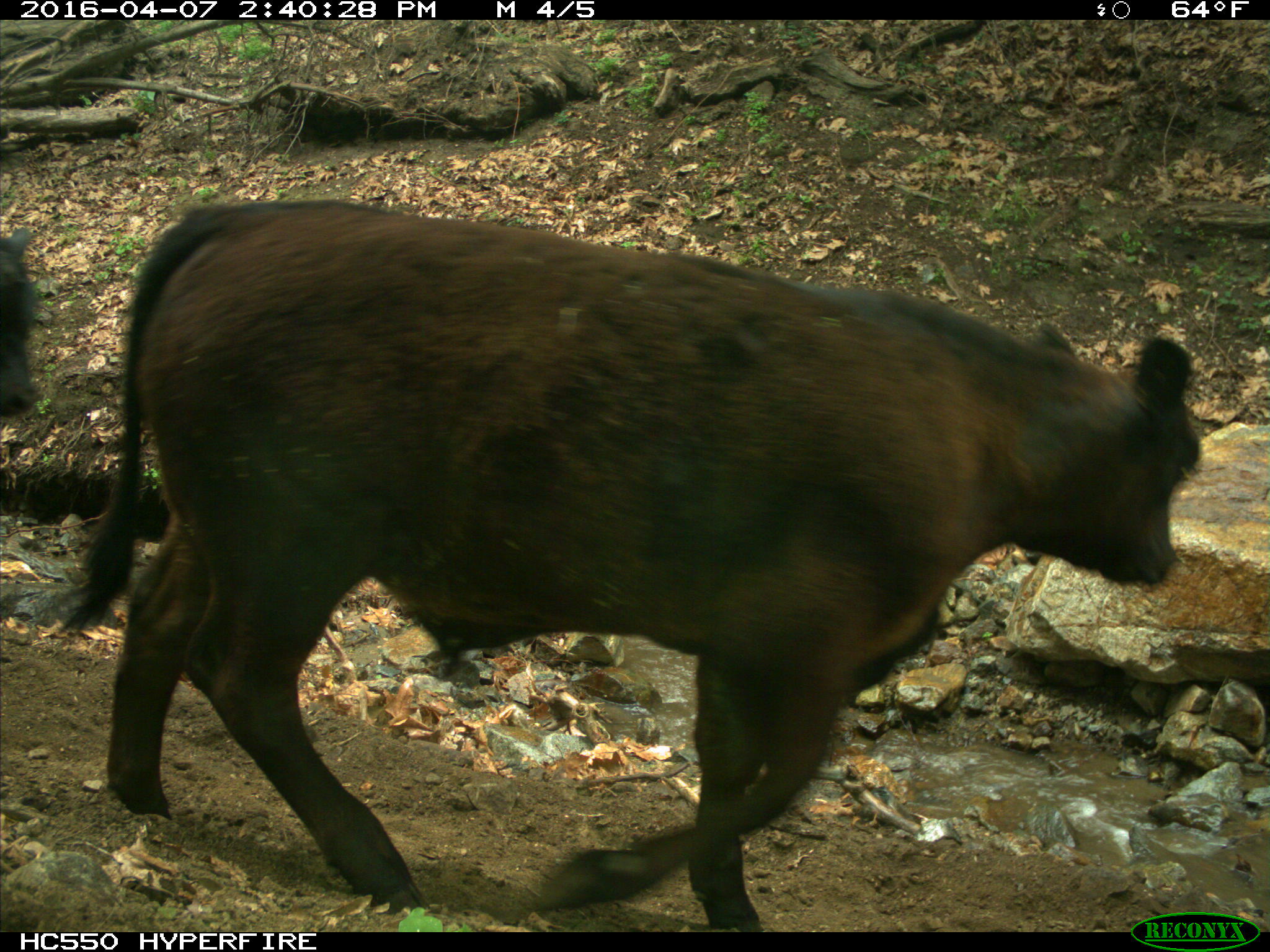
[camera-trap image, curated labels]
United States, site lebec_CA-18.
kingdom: Animalia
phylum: Chordata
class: Mammalia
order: Artiodactyla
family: Bovidae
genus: Bos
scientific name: Bos taurus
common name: domestic cow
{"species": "Bos taurus (domestic cow)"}